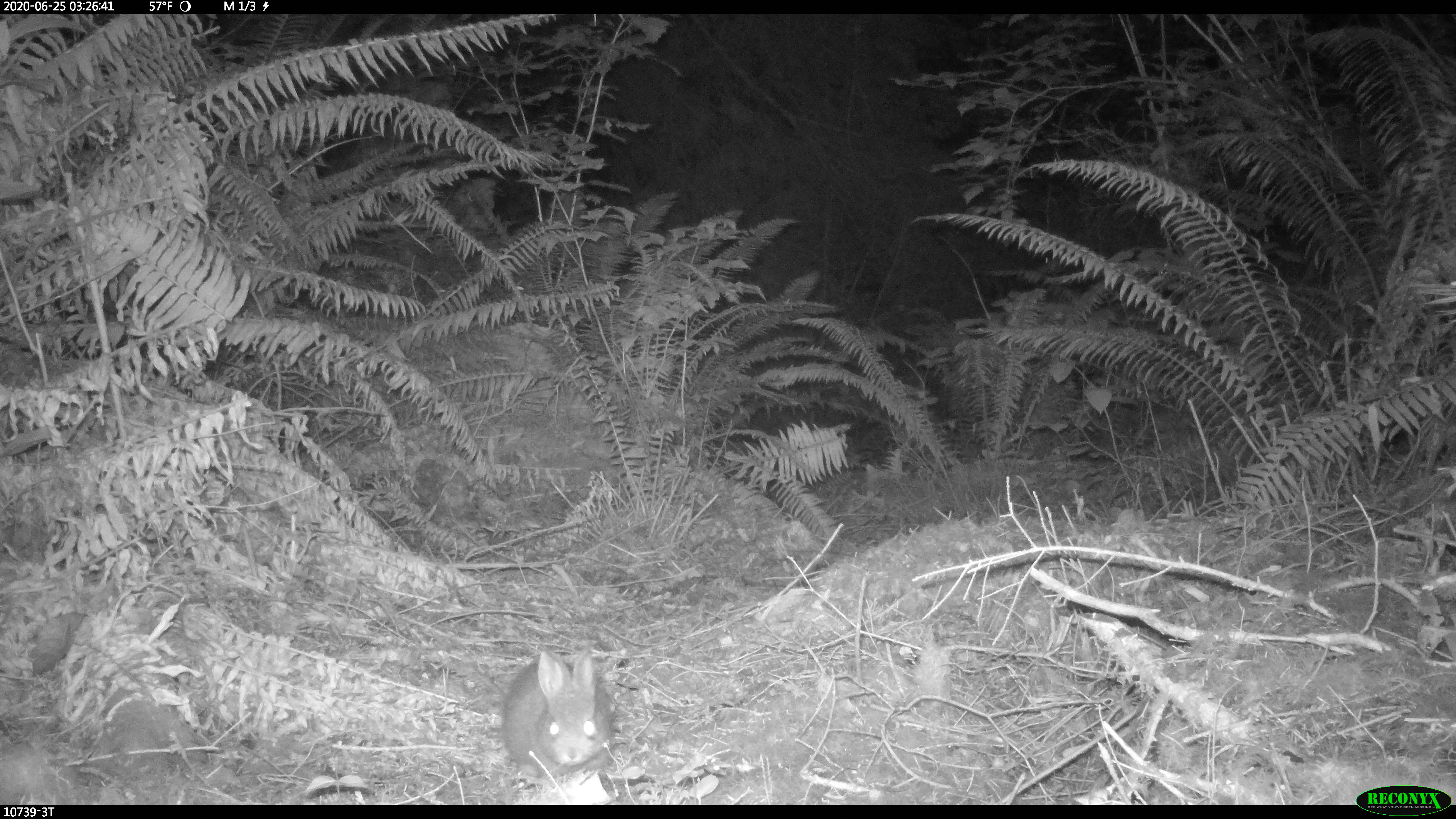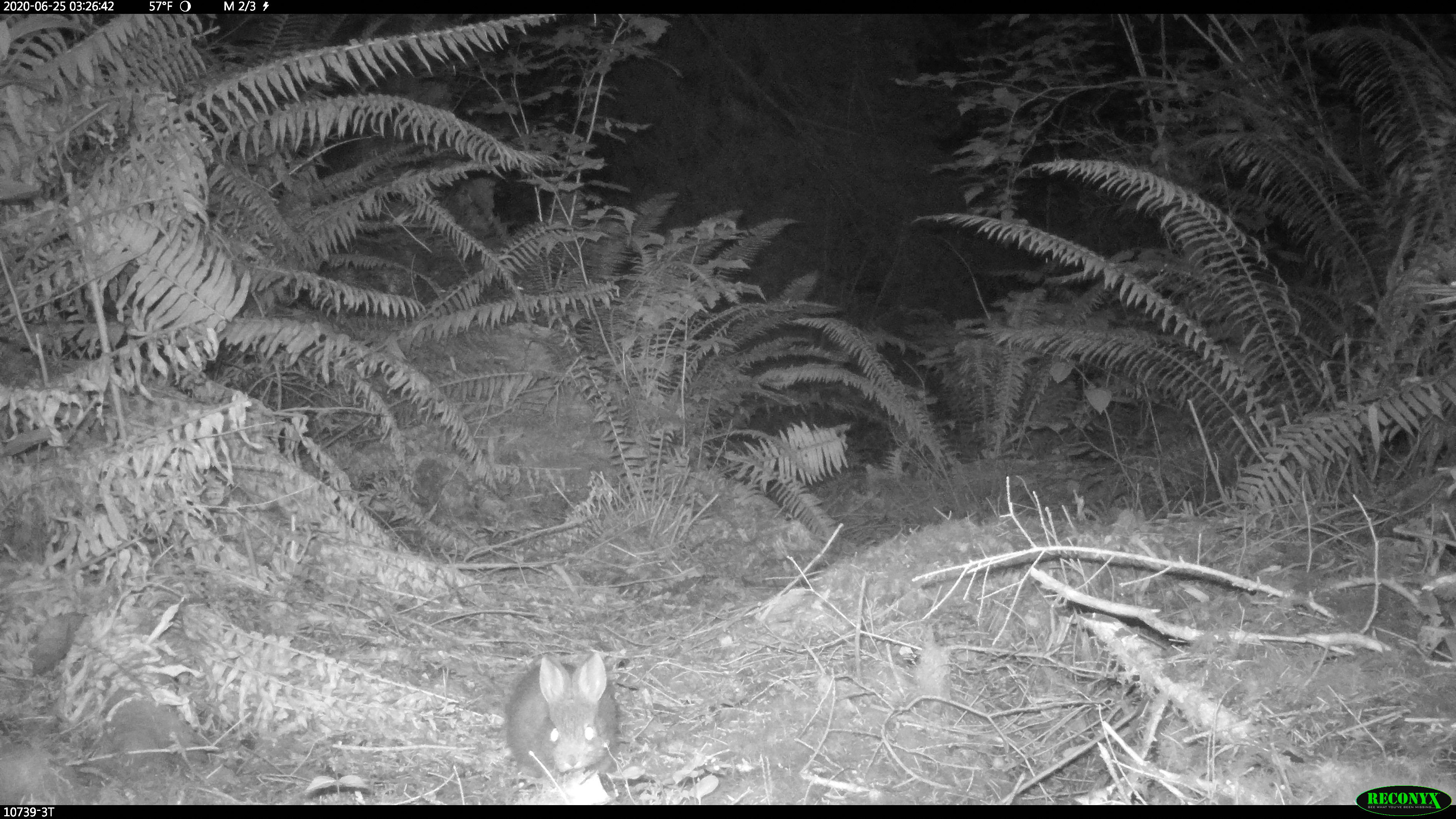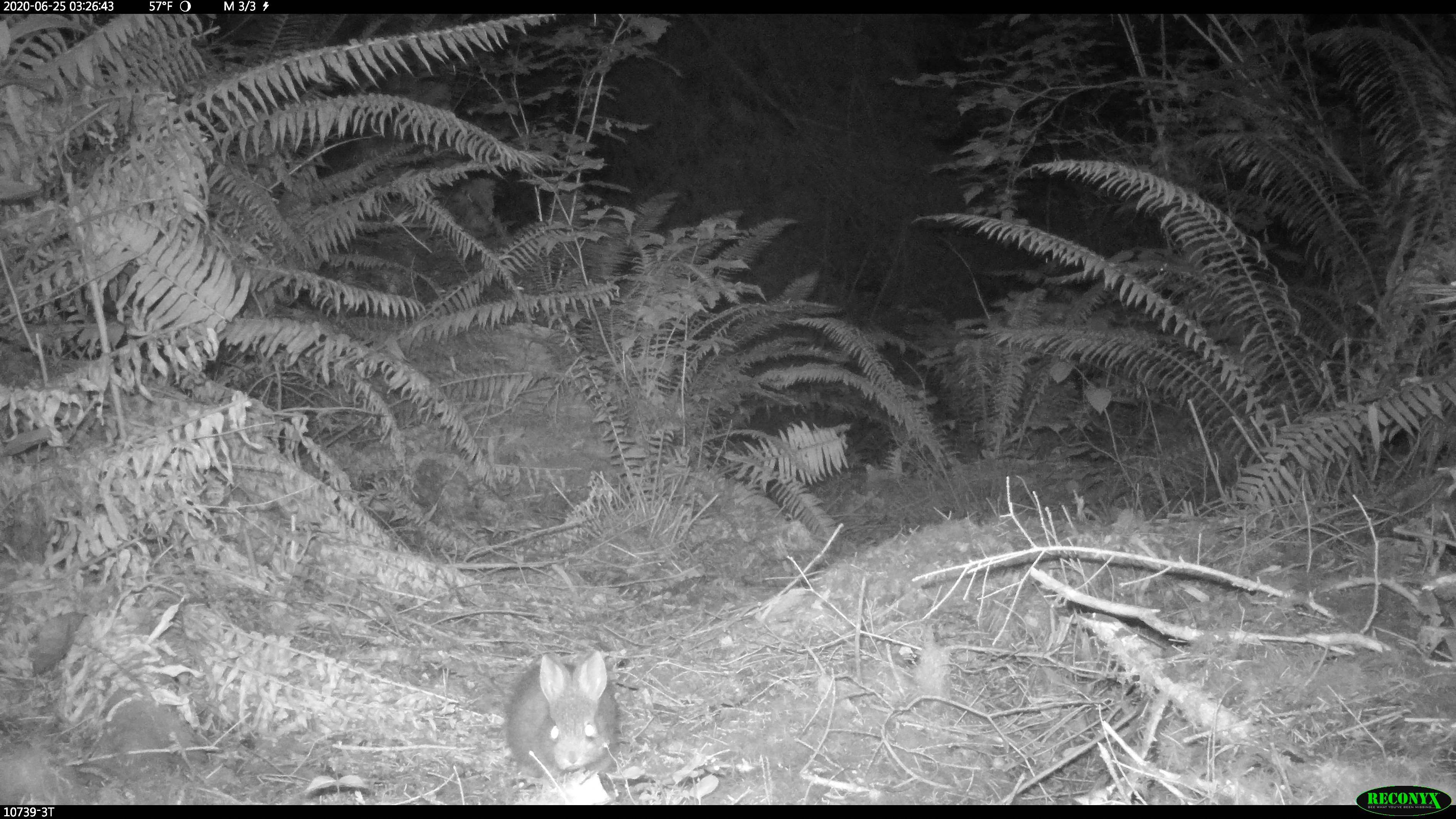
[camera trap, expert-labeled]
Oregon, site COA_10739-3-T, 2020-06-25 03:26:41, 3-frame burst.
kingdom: Animalia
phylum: Chordata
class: Mammalia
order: Lagomorpha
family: Leporidae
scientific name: Leporidae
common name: hares and rabbits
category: leporidae family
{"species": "leporidae family (hares and rabbits) (Leporidae)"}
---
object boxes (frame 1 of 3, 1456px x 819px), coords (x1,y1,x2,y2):
leporidae family: (500,646,615,786)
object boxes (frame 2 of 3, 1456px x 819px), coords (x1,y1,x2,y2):
leporidae family: (501,650,619,774)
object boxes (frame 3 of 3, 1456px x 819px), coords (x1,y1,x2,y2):
leporidae family: (499,648,622,778)